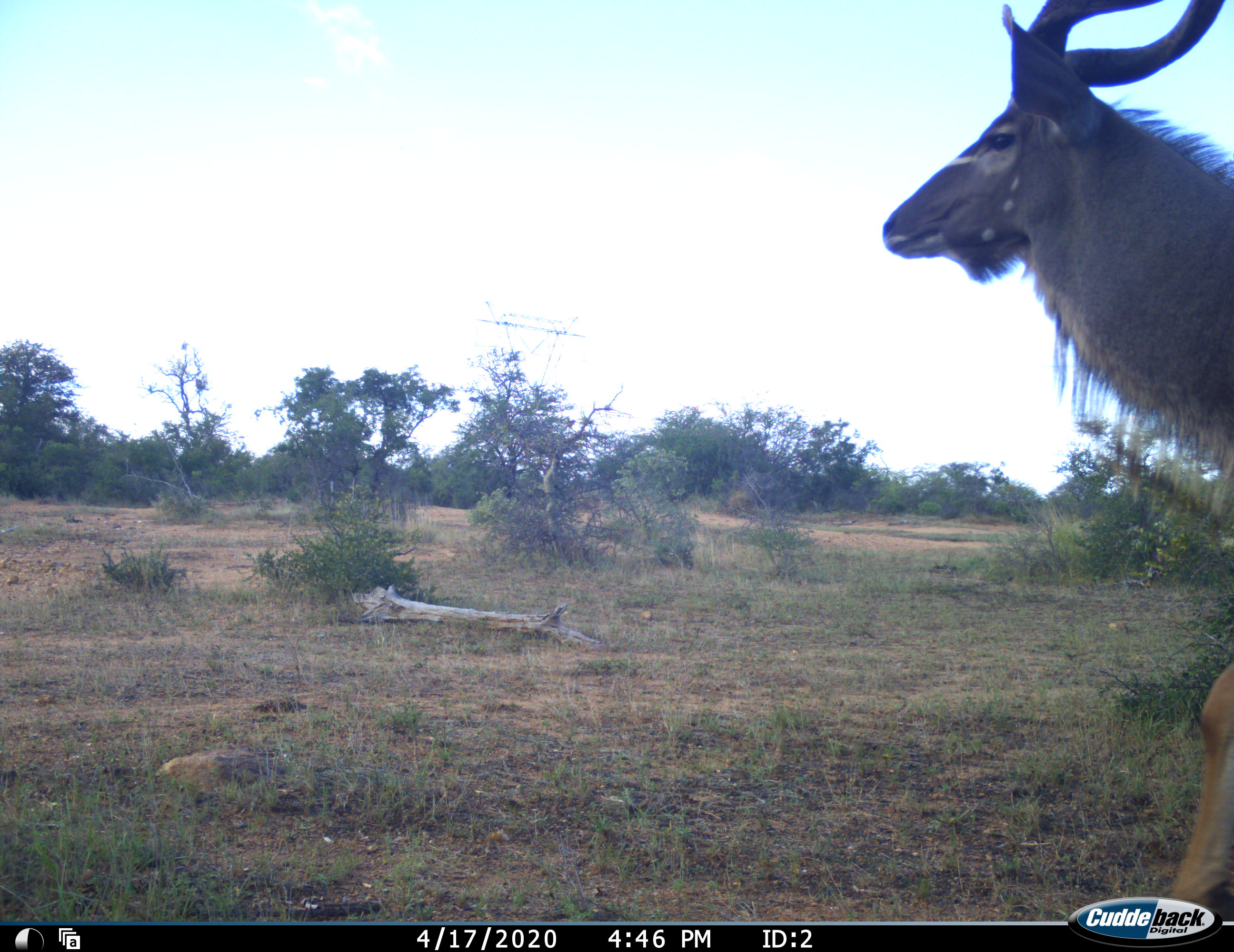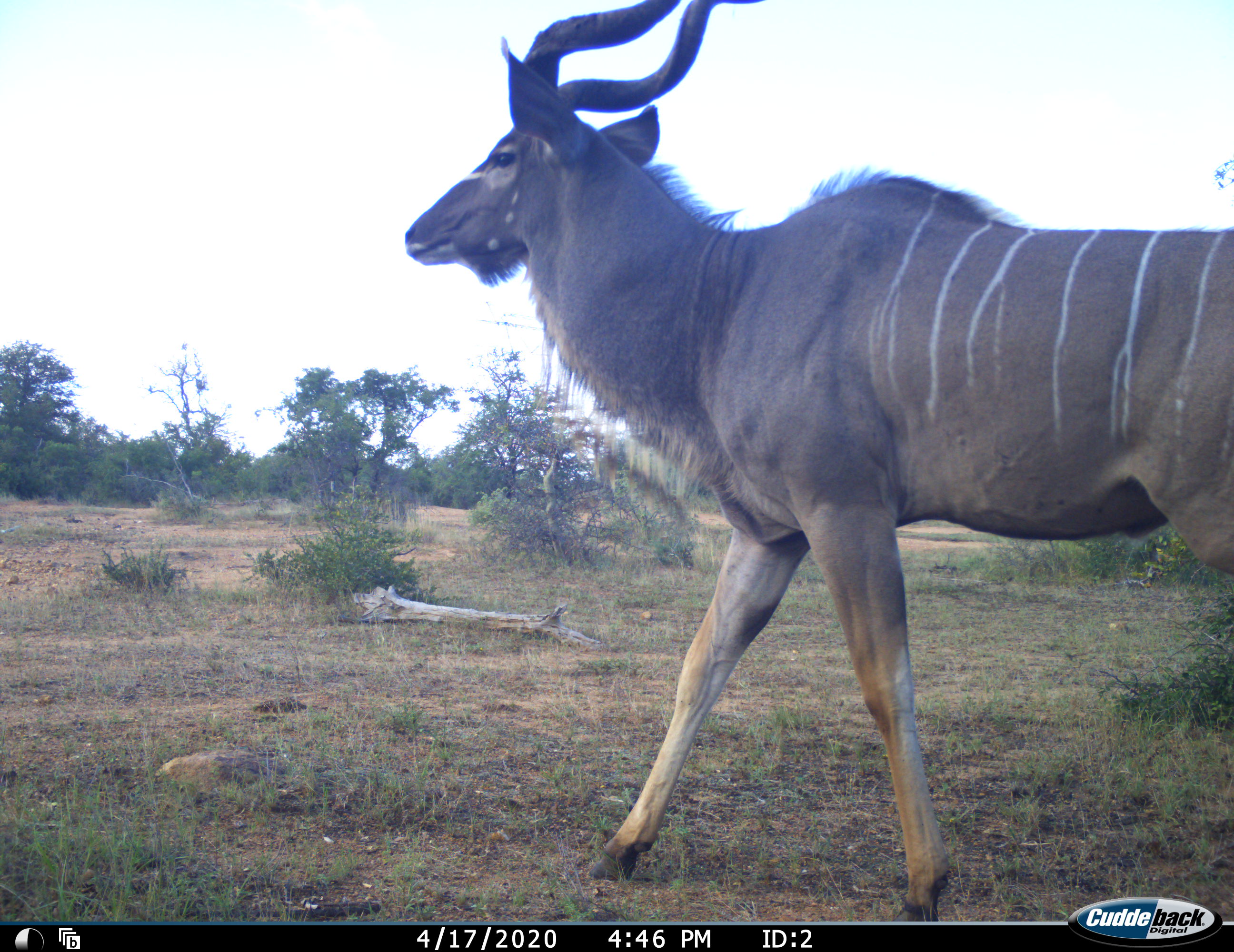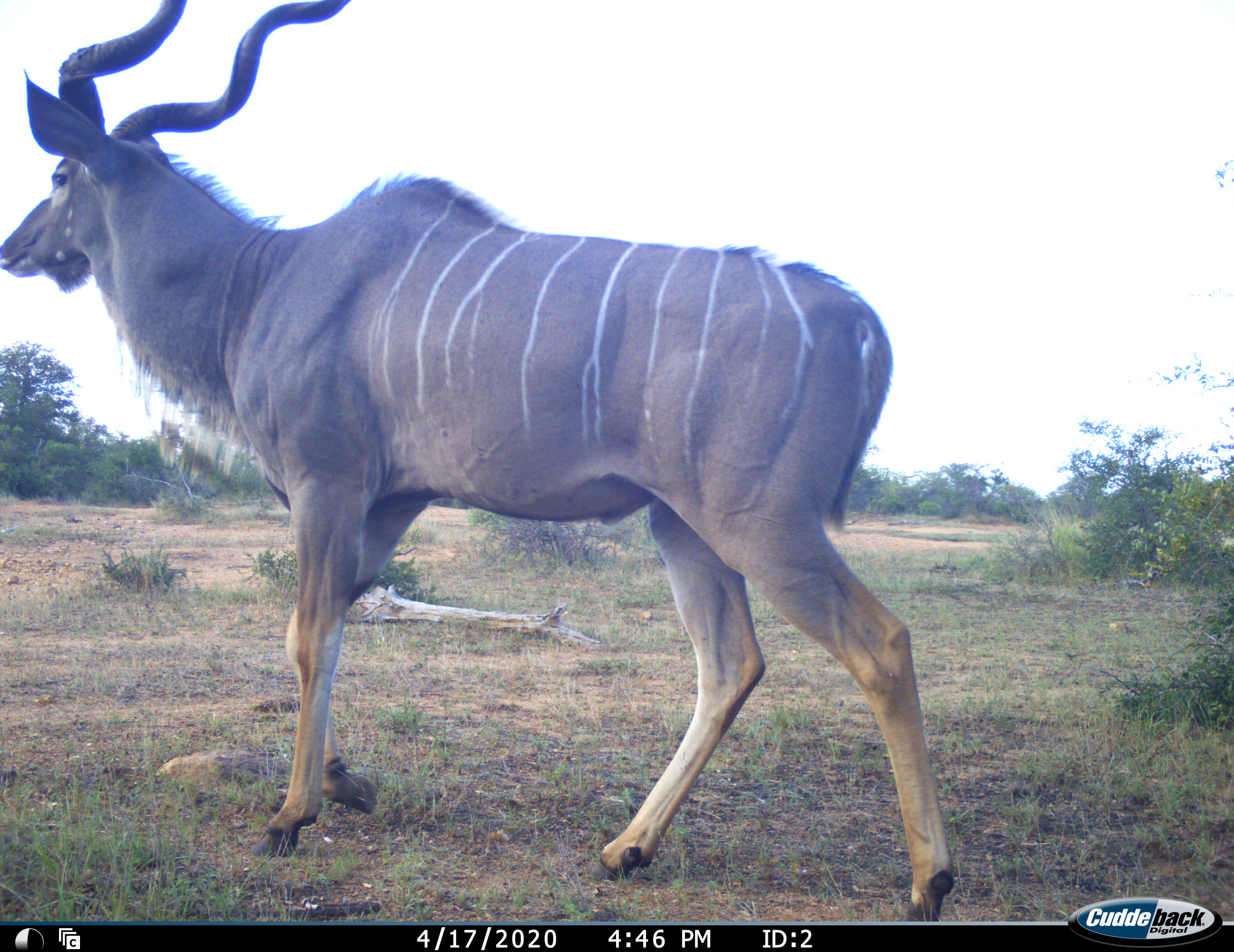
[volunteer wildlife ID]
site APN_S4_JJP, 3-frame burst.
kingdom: Animalia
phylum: Chordata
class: Mammalia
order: Artiodactyla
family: Bovidae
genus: Tragelaphus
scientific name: Tragelaphus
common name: kudu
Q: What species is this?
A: Kudu (Tragelaphus).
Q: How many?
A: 1.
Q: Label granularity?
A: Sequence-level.